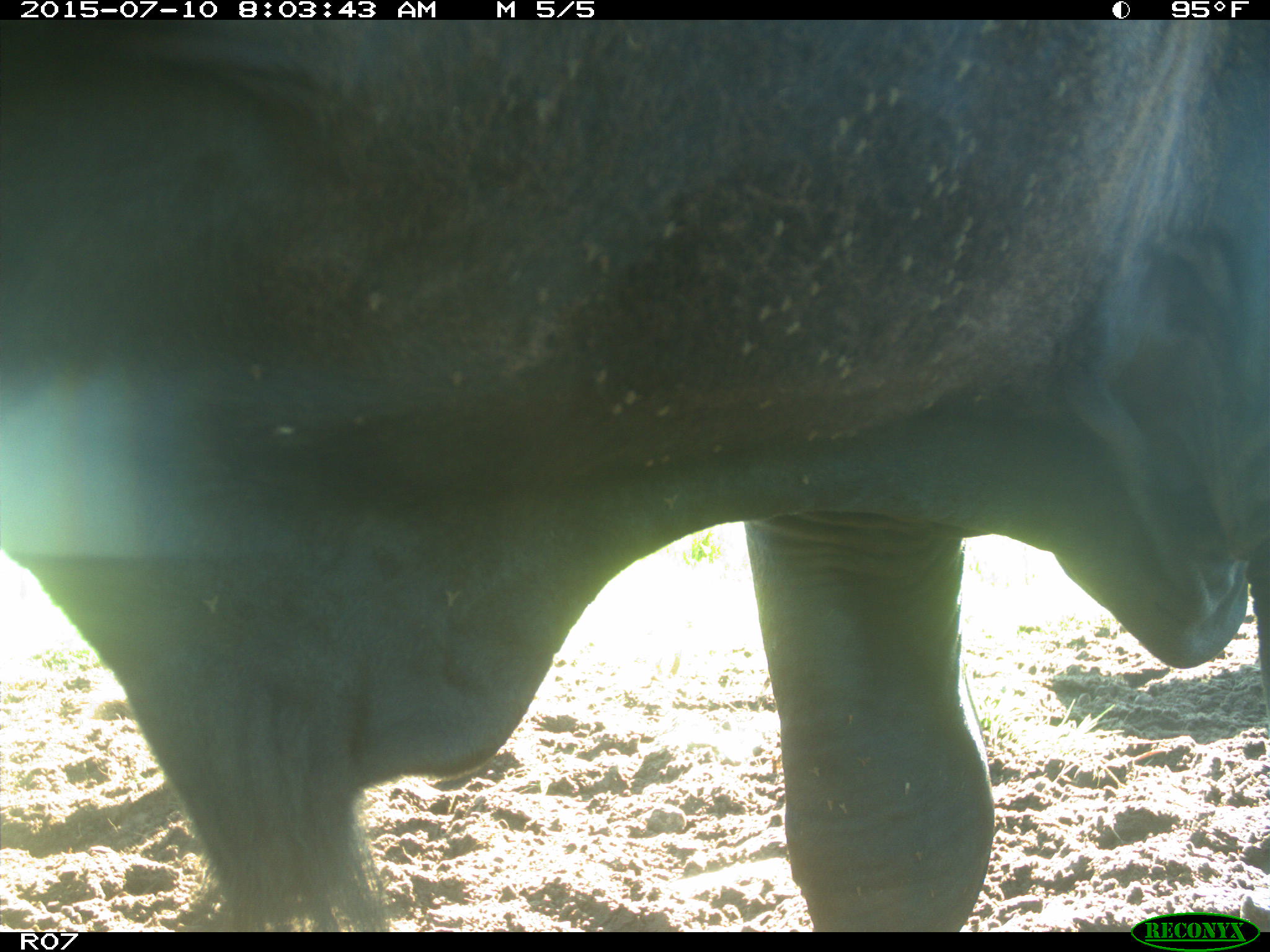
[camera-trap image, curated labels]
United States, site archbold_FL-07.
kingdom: Animalia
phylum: Chordata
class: Mammalia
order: Artiodactyla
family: Bovidae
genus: Bos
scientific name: Bos taurus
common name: domestic cow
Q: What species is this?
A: Bos taurus (domestic cow).